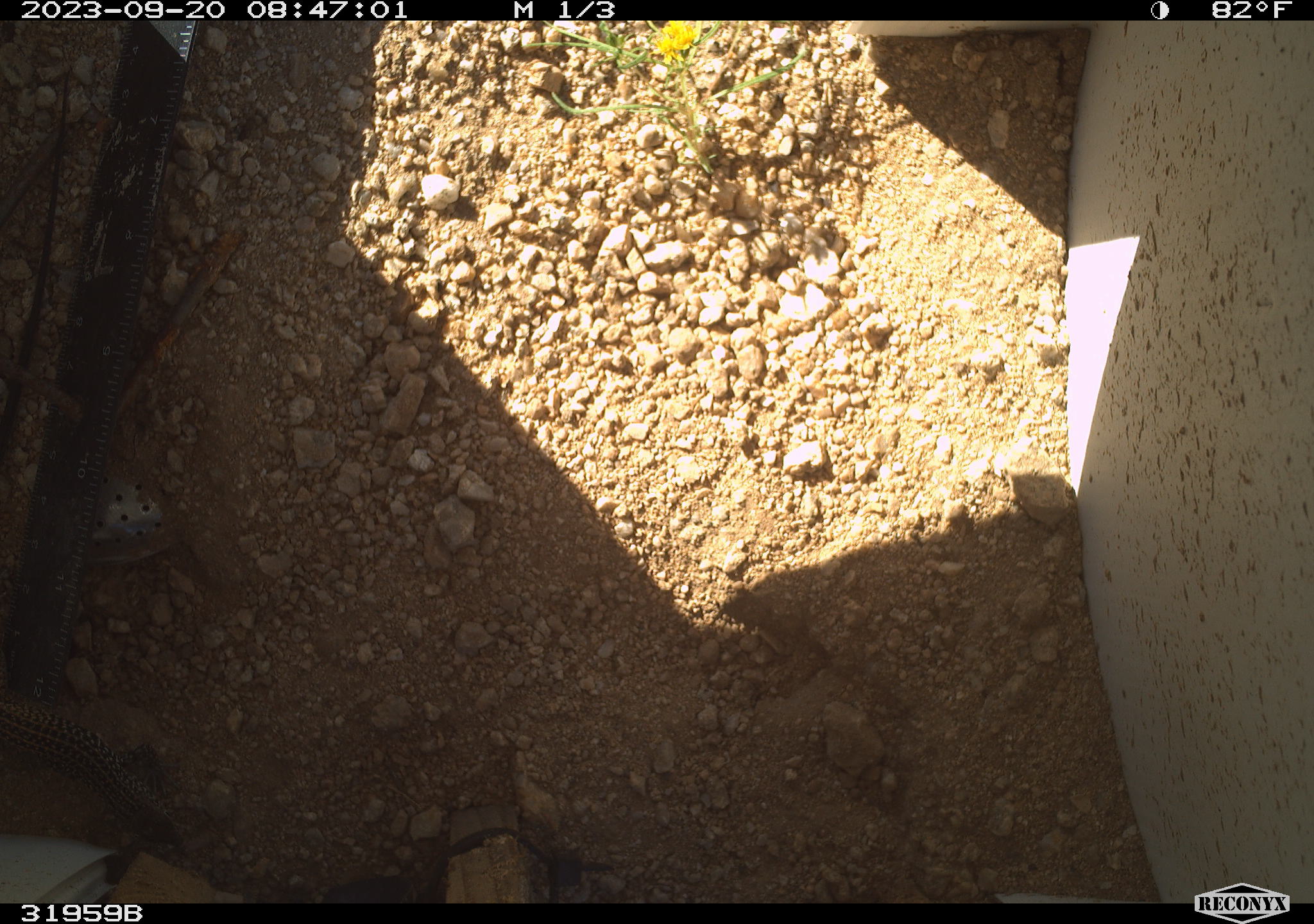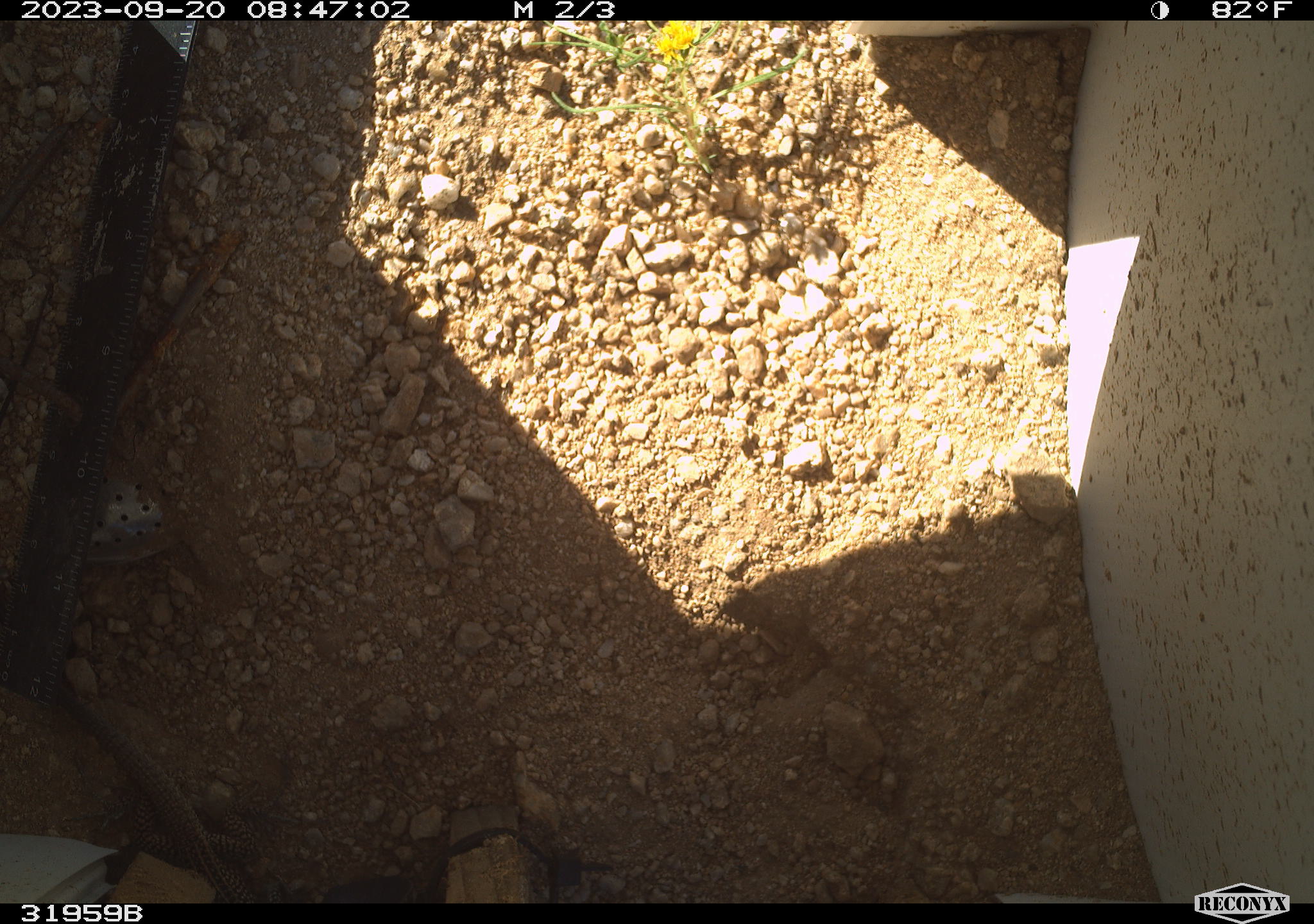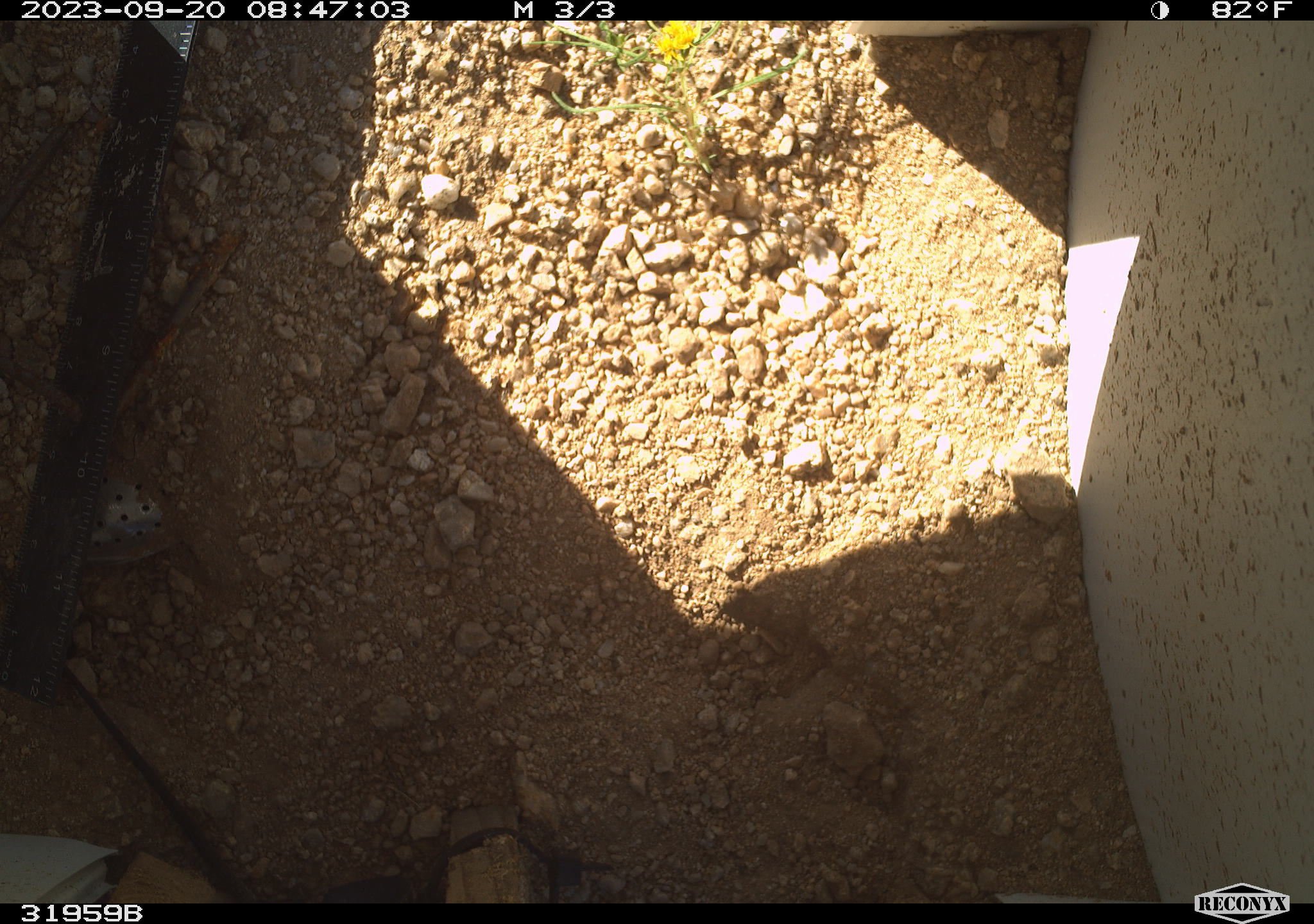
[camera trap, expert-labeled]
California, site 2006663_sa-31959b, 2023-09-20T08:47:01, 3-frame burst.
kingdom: Animalia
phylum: Chordata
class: Reptilia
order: Squamata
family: Teiidae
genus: Aspidoscelis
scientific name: Aspidoscelis tigris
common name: western whiptail